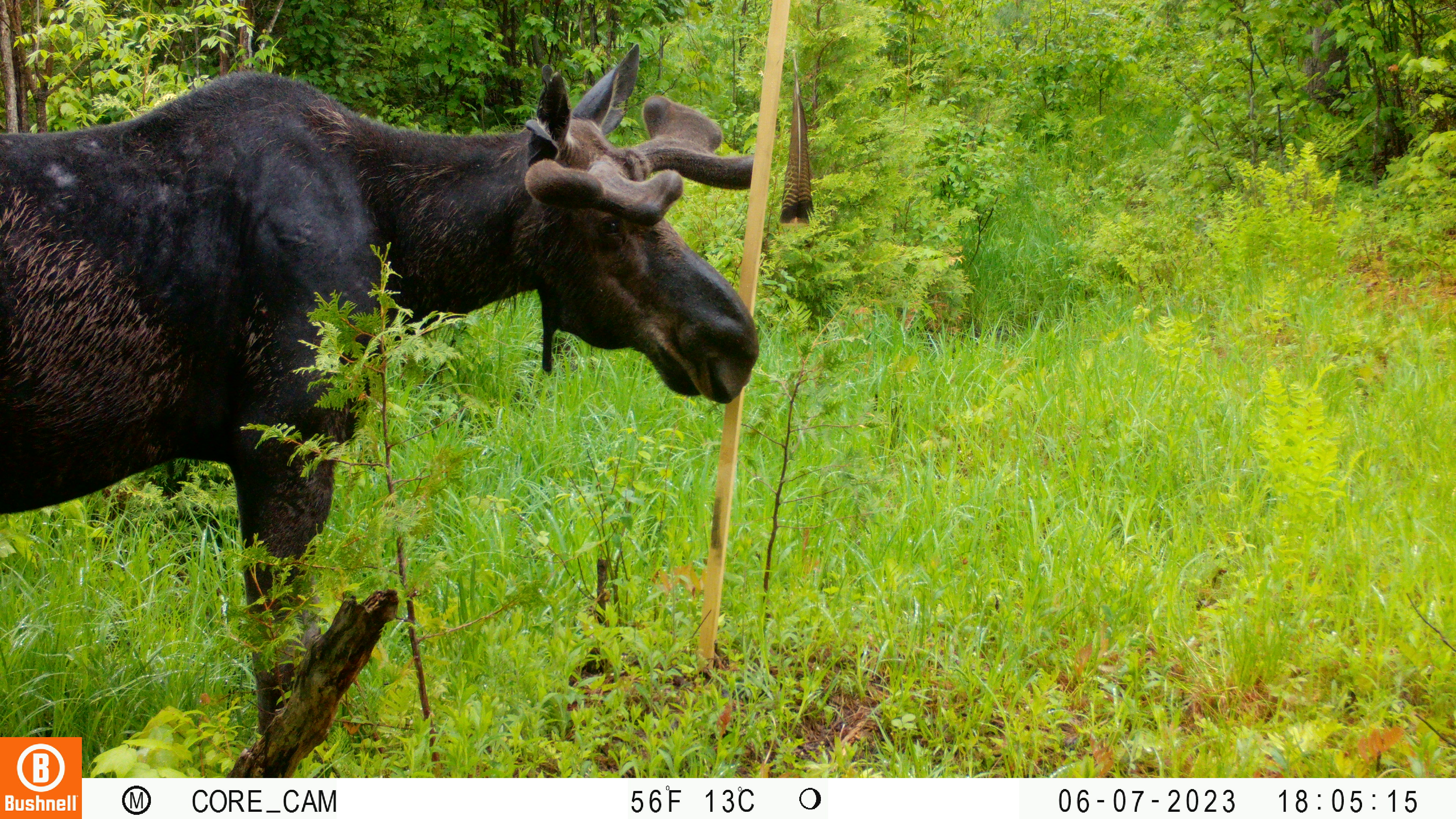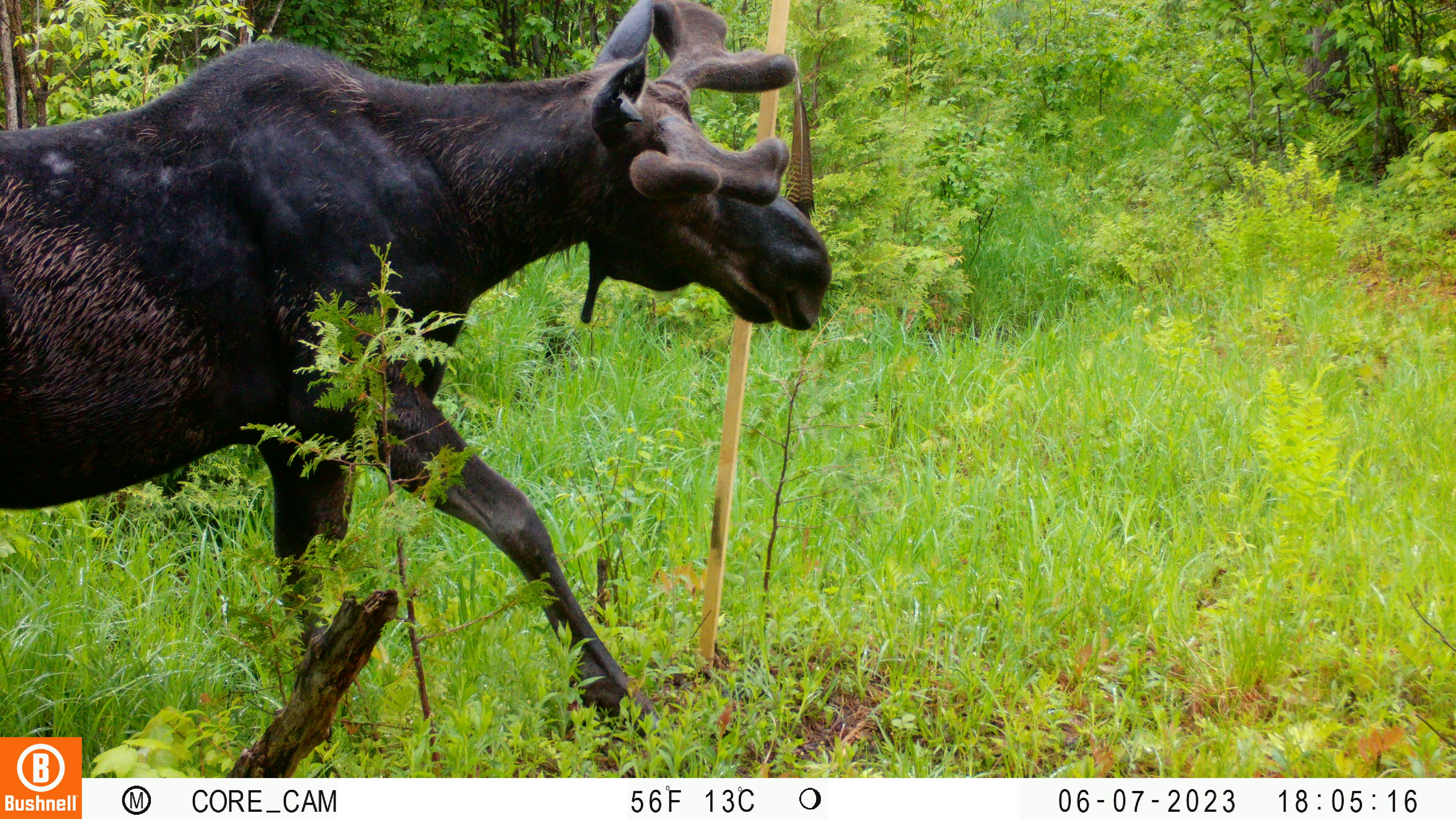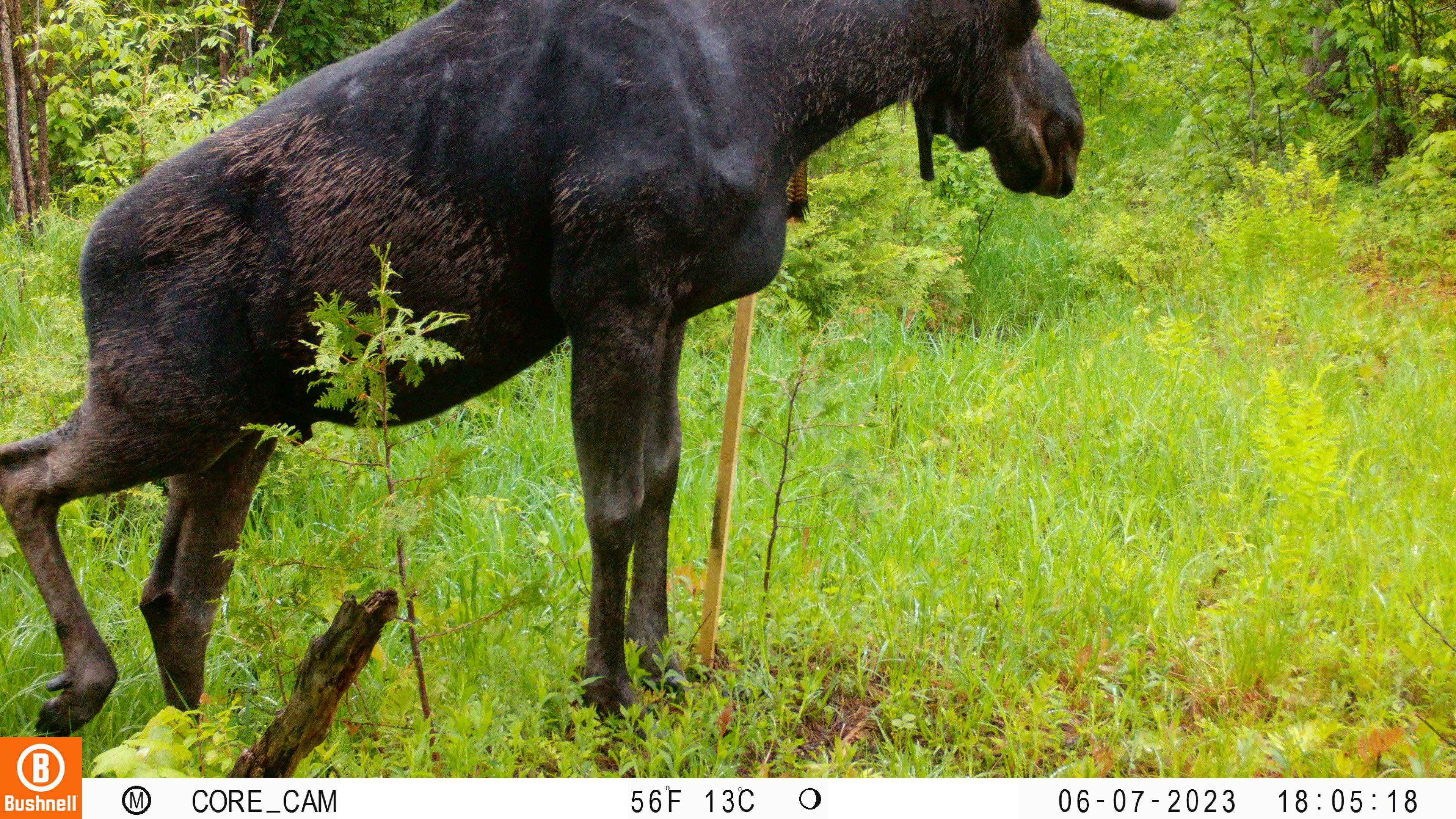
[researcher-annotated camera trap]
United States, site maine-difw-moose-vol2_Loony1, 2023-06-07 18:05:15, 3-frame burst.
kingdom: Animalia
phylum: Chordata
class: Mammalia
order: Artiodactyla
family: Cervidae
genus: Alces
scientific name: Alces alces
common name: moose